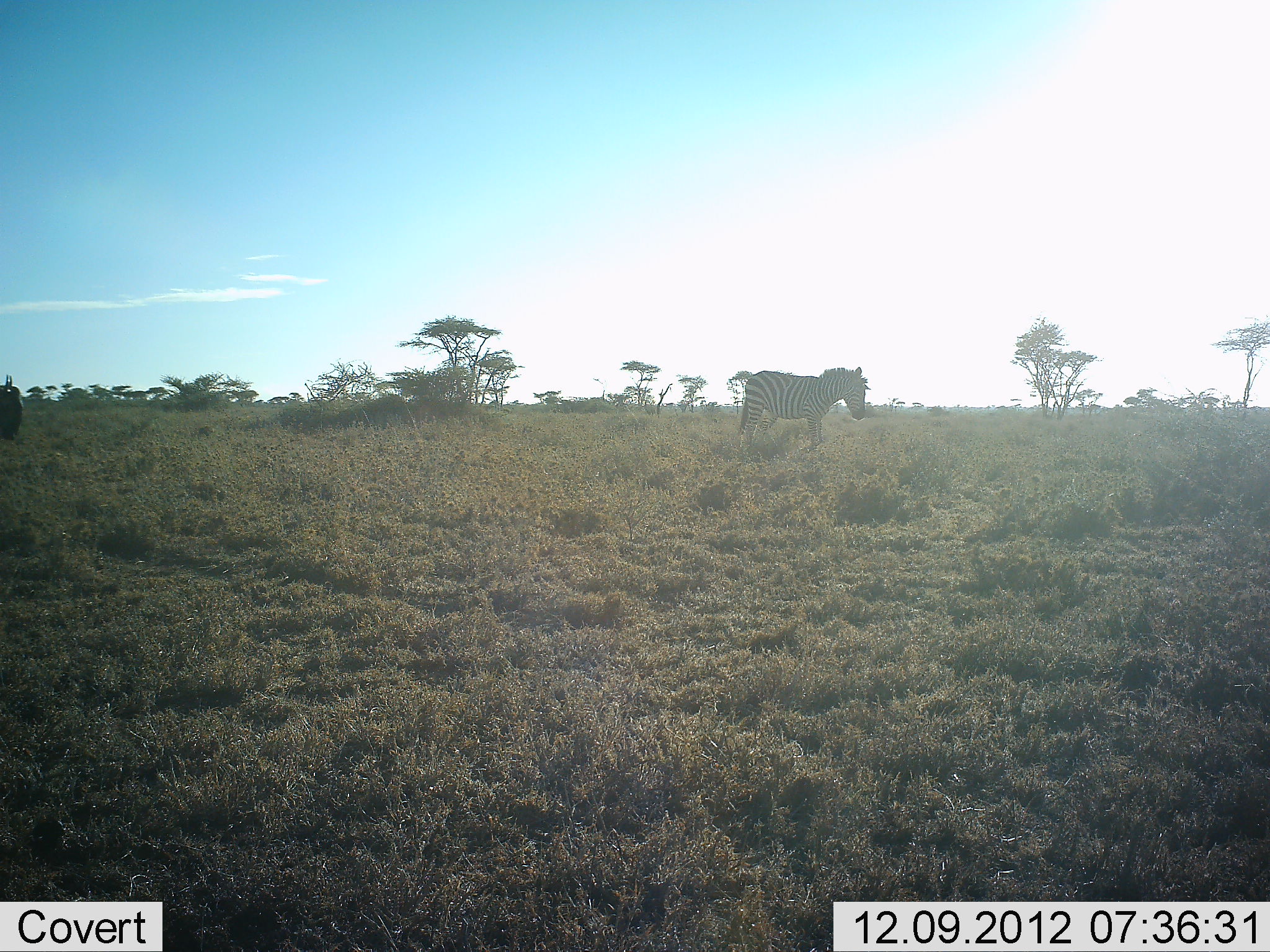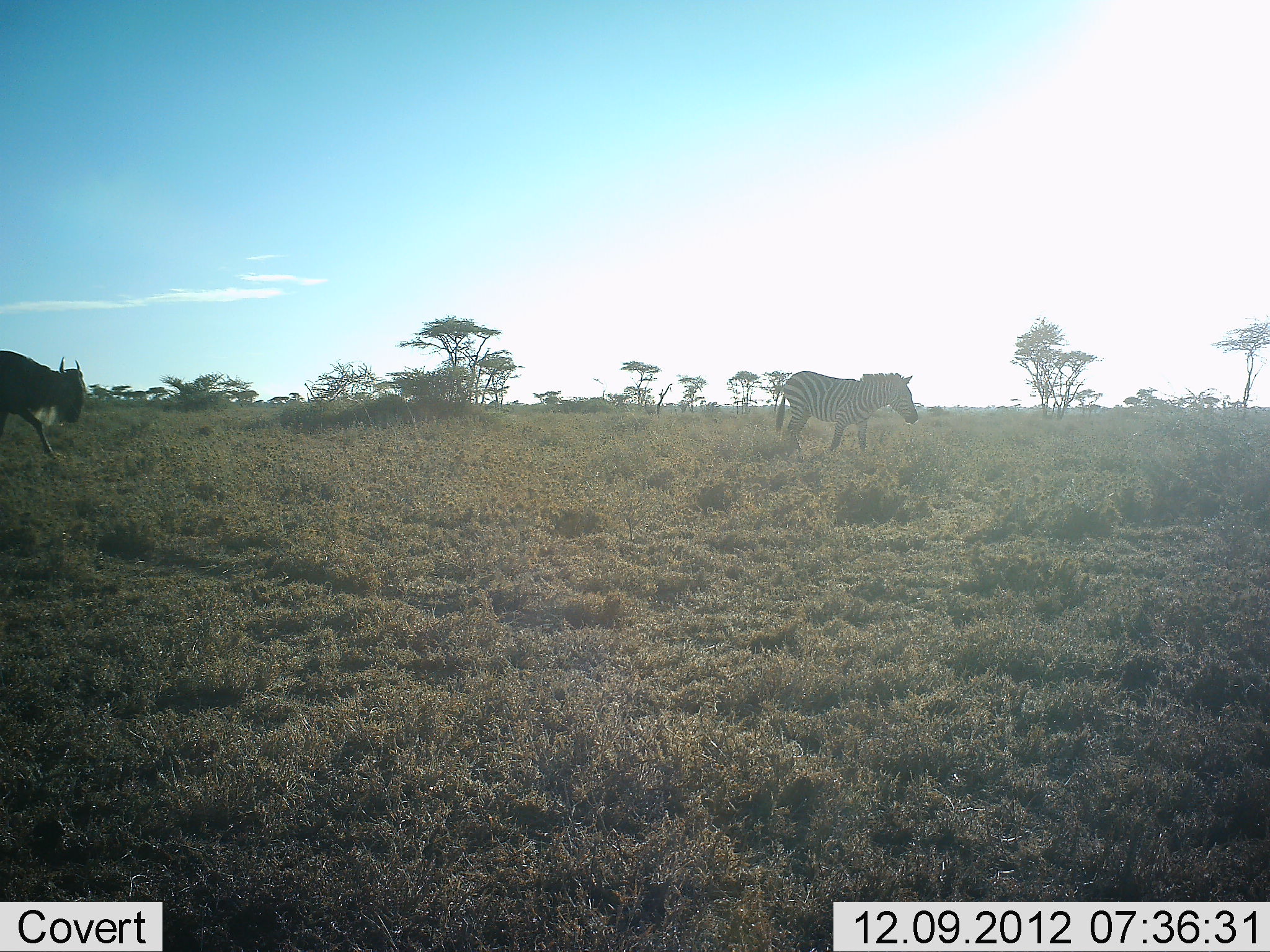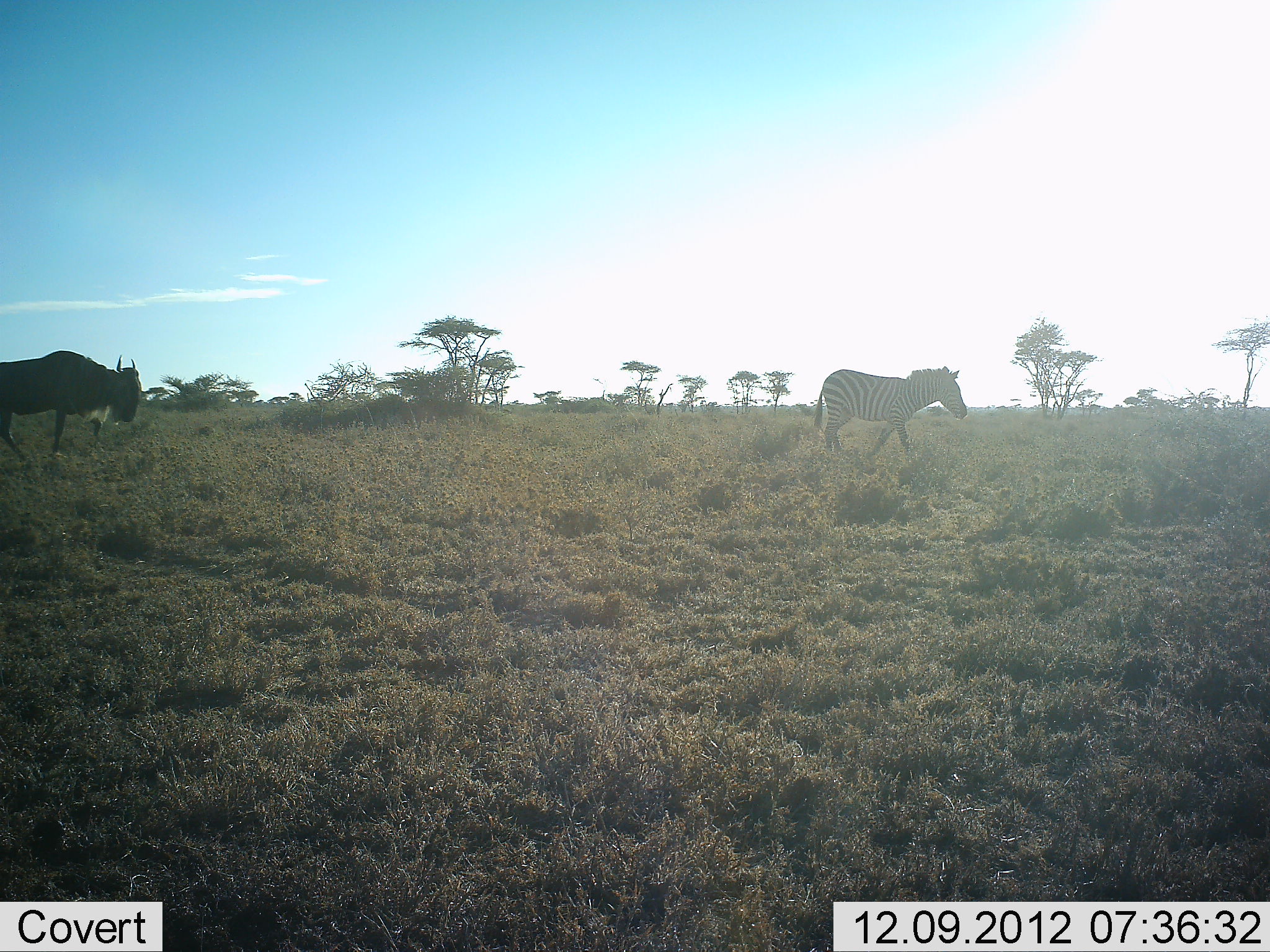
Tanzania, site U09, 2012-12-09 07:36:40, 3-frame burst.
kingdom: Animalia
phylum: Chordata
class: Mammalia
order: Artiodactyla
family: Bovidae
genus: Connochaetes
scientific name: Connochaetes taurinus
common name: blue wildebeest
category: wildebeest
Wildebeest (blue wildebeest) (Connochaetes taurinus), count 1. Behavior (volunteer vote fractions): standing 0%, resting 0%, moving 100%, interacting 0%. Young present (vote fraction): 0%. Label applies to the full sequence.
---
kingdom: Animalia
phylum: Chordata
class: Mammalia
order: Perissodactyla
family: Equidae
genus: Equus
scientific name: Equus quagga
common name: plains zebra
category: zebra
Zebra (plains zebra) (Equus quagga), count 1. Behavior (volunteer vote fractions): standing 0%, resting 0%, moving 100%, interacting 0%. Young present (vote fraction): 0%. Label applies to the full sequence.